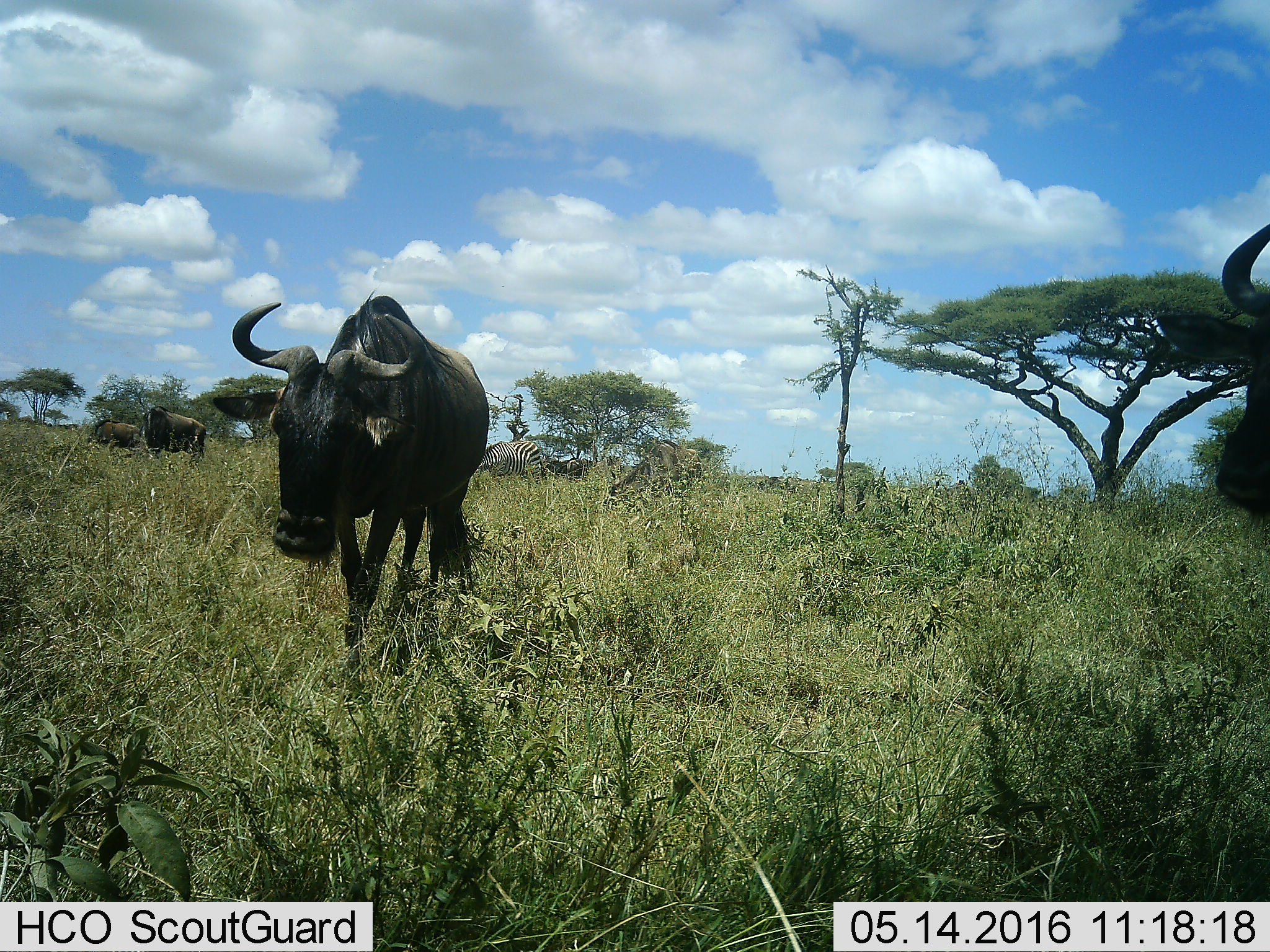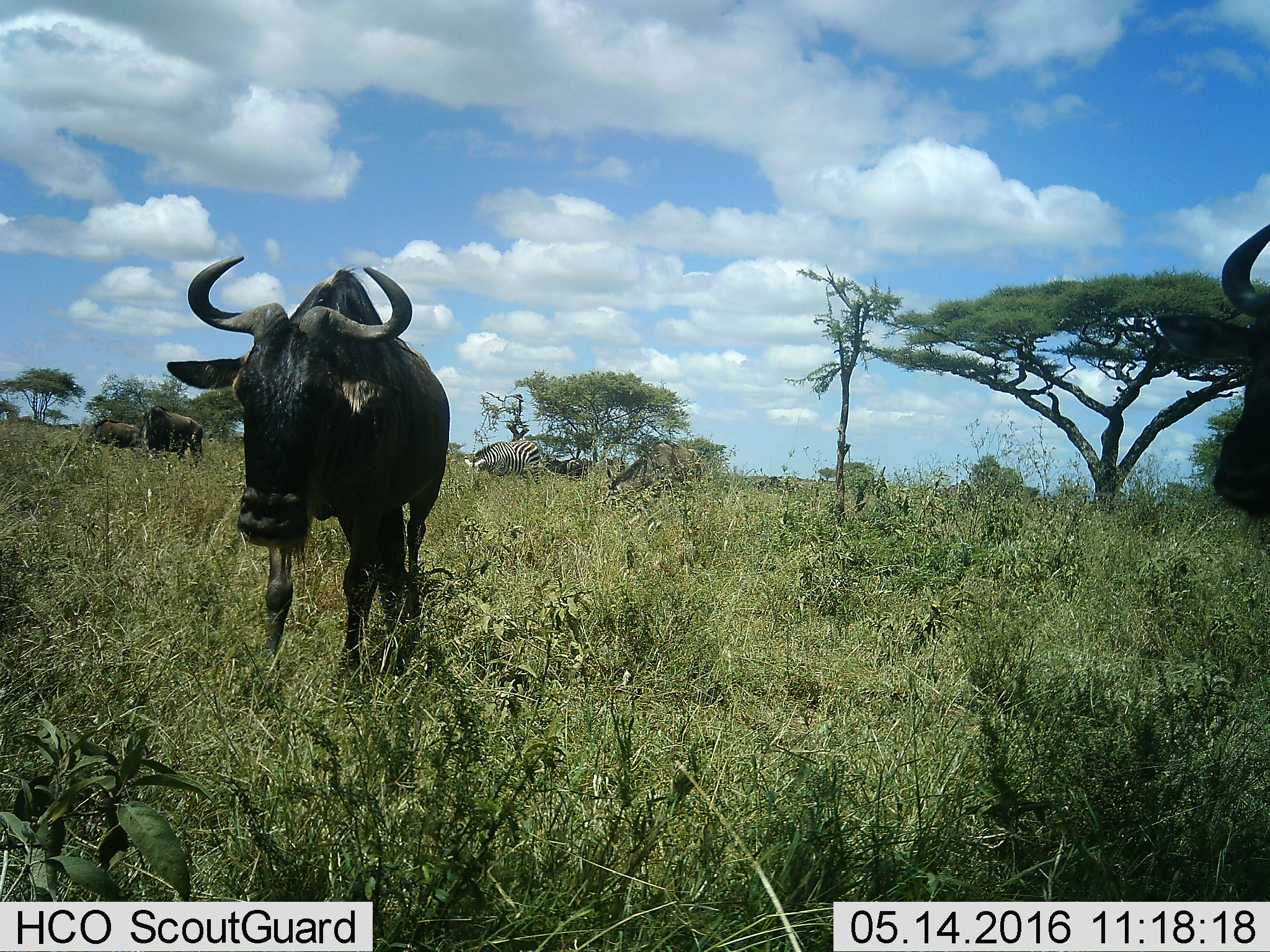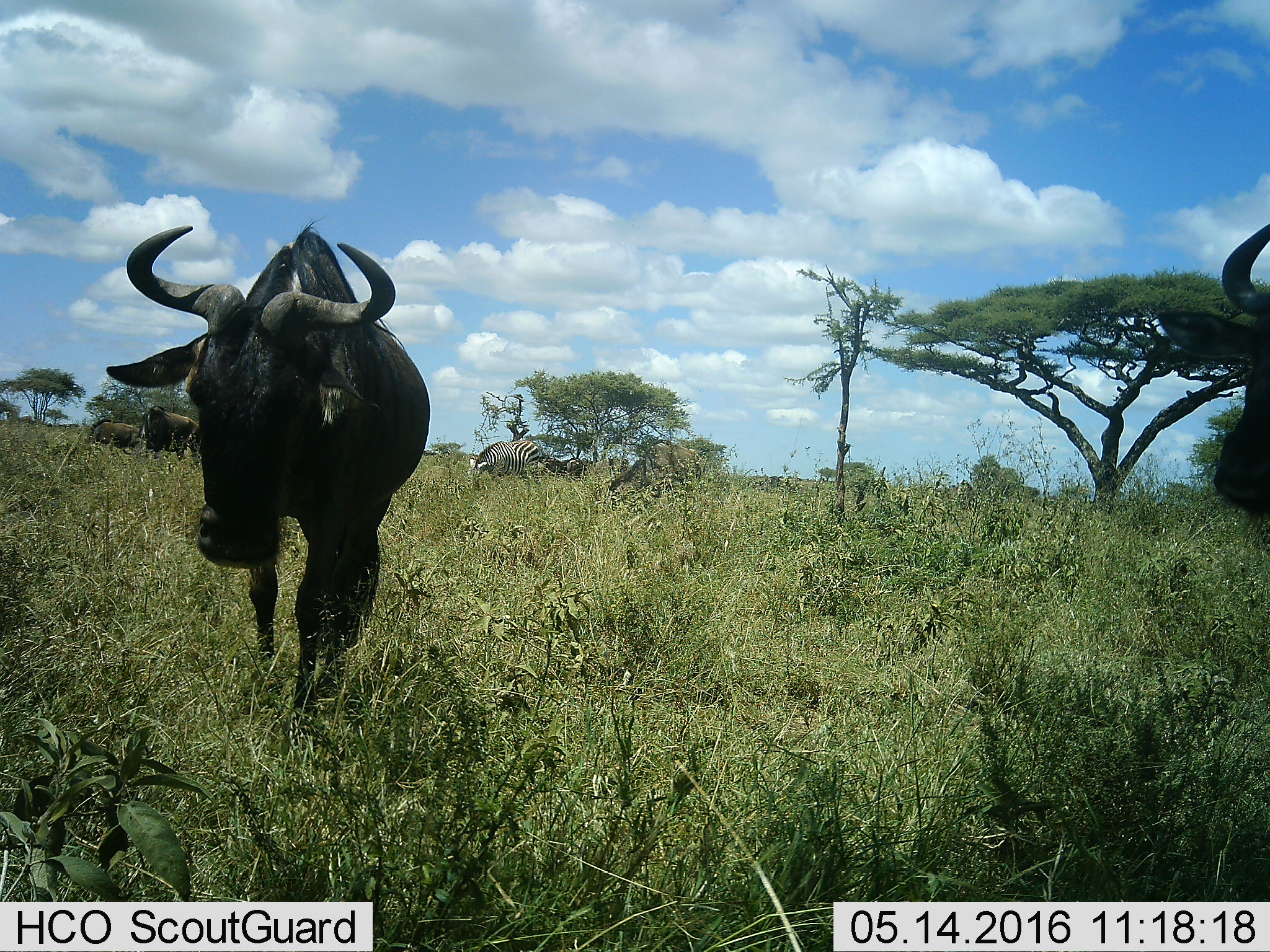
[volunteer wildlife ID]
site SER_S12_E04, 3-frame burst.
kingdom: Animalia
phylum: Chordata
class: Mammalia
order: Artiodactyla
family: Bovidae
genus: Connochaetes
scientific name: Connochaetes taurinus taurinus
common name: blue wildebeest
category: wildebeestblue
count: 8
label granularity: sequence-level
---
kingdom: Animalia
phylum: Chordata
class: Mammalia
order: Perissodactyla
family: Equidae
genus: Equus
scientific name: Equus quagga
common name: plains zebra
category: zebraplains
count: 2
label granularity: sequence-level